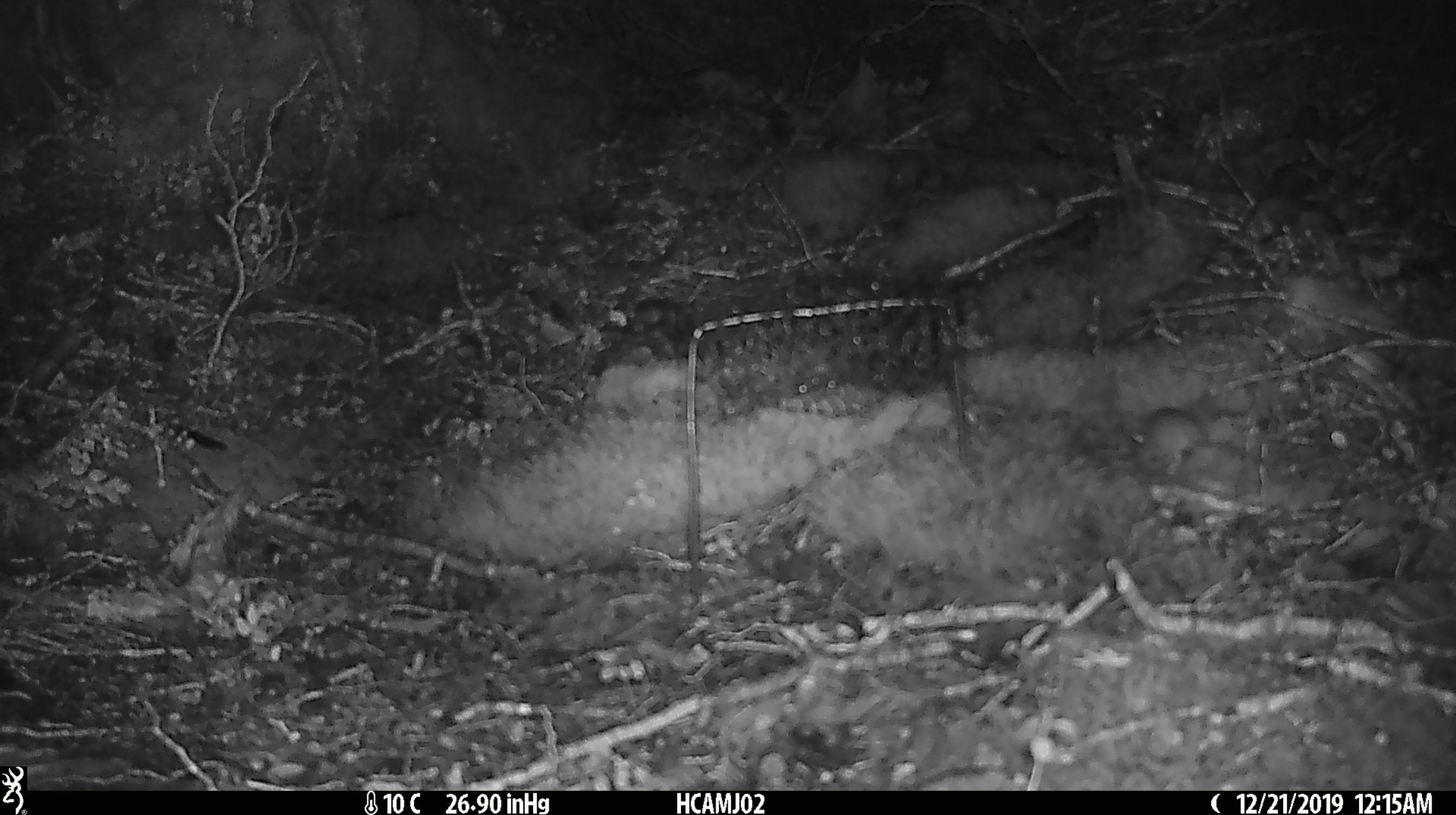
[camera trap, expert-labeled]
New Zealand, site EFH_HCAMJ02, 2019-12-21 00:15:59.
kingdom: Animalia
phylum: Chordata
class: Mammalia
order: Rodentia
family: Muridae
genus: Mus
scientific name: Mus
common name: mouse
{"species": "mouse (Mus)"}